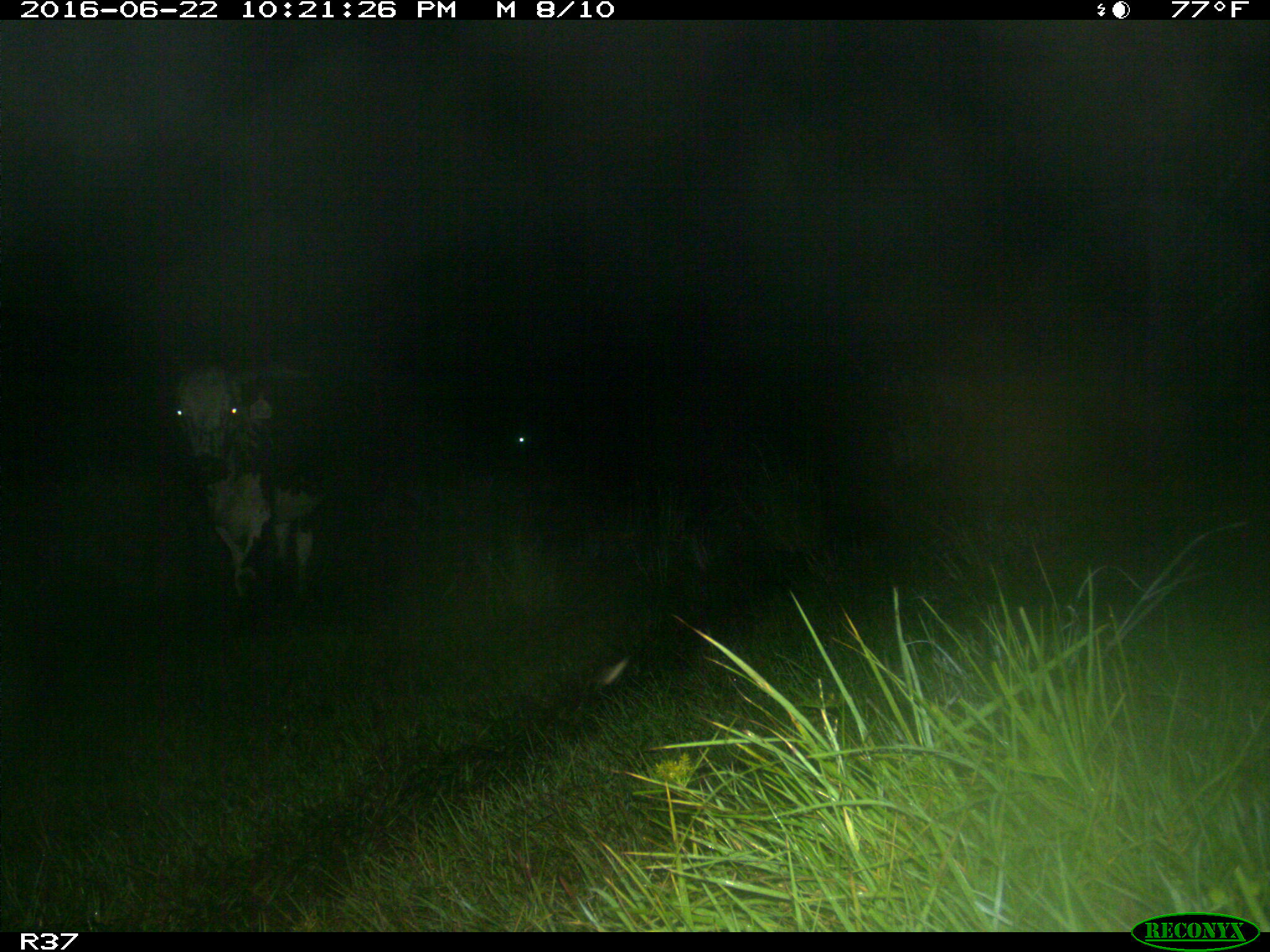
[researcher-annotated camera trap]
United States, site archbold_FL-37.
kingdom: Animalia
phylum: Chordata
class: Mammalia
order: Artiodactyla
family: Bovidae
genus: Bos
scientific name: Bos taurus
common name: domestic cow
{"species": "Bos taurus (domestic cow)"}